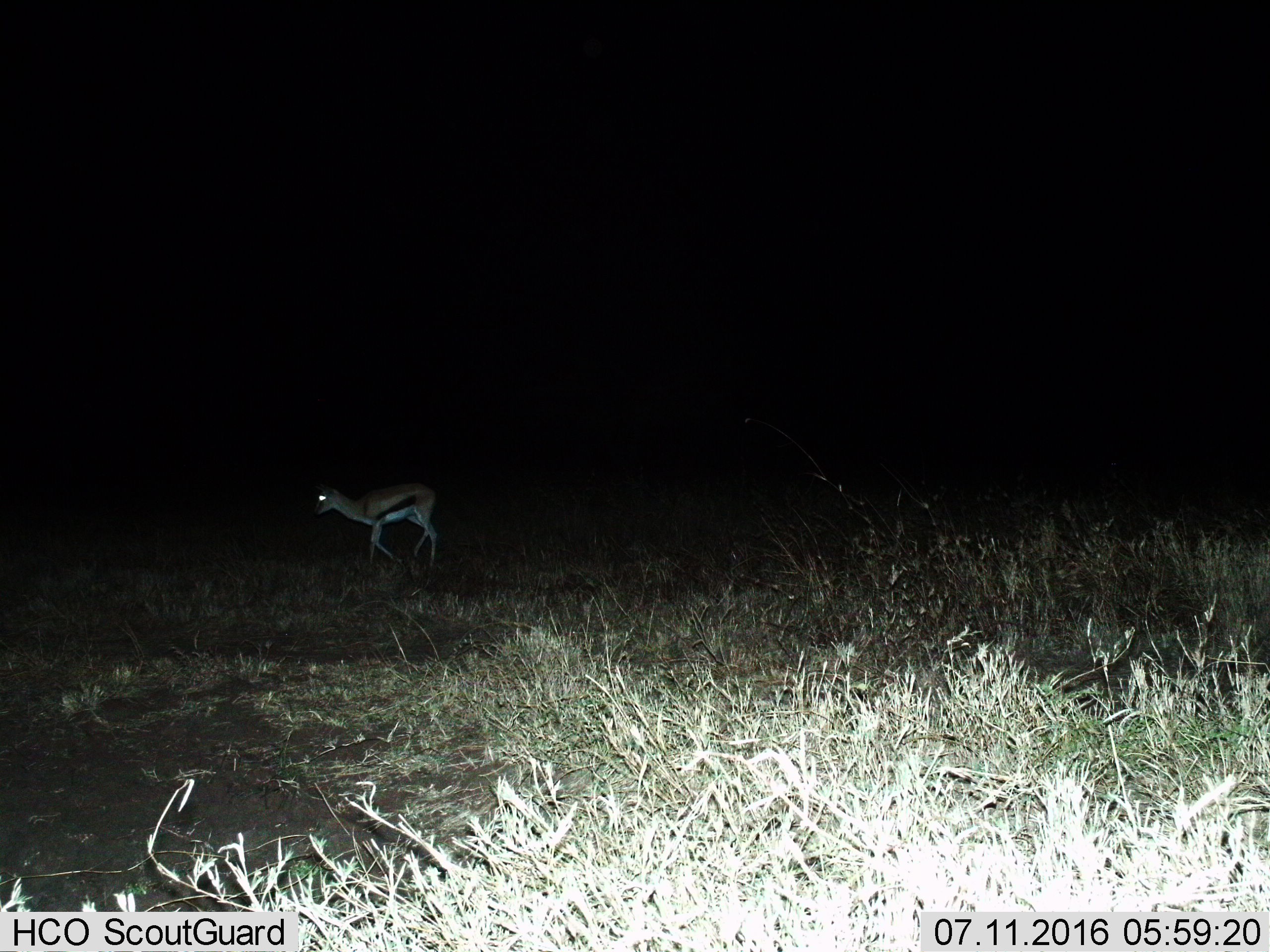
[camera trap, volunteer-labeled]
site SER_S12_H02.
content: unidentified animal